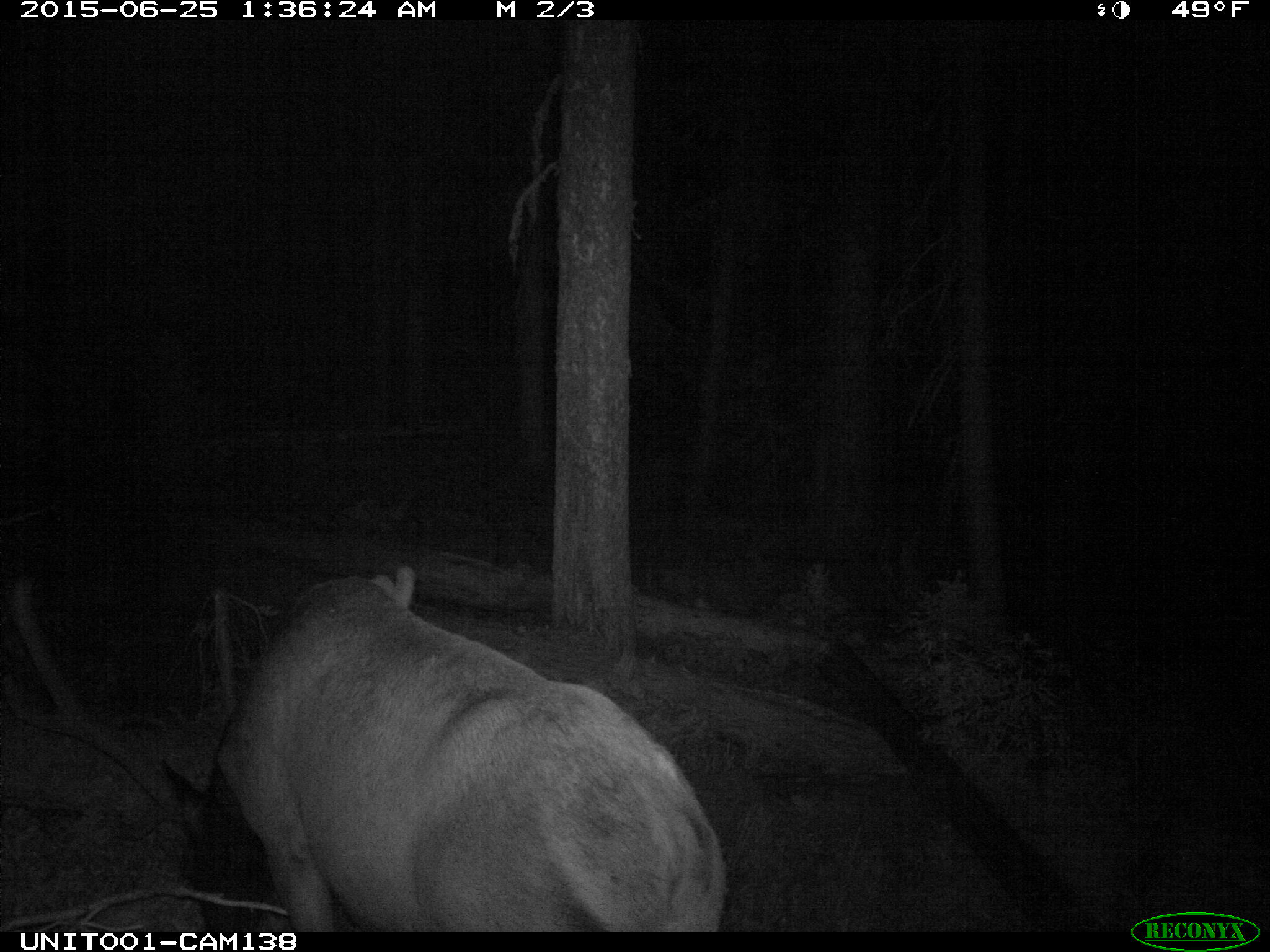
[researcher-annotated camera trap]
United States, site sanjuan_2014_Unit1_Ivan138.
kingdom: Animalia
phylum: Chordata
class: Mammalia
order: Artiodactyla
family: Cervidae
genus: Cervus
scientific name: Cervus elaphus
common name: red deer